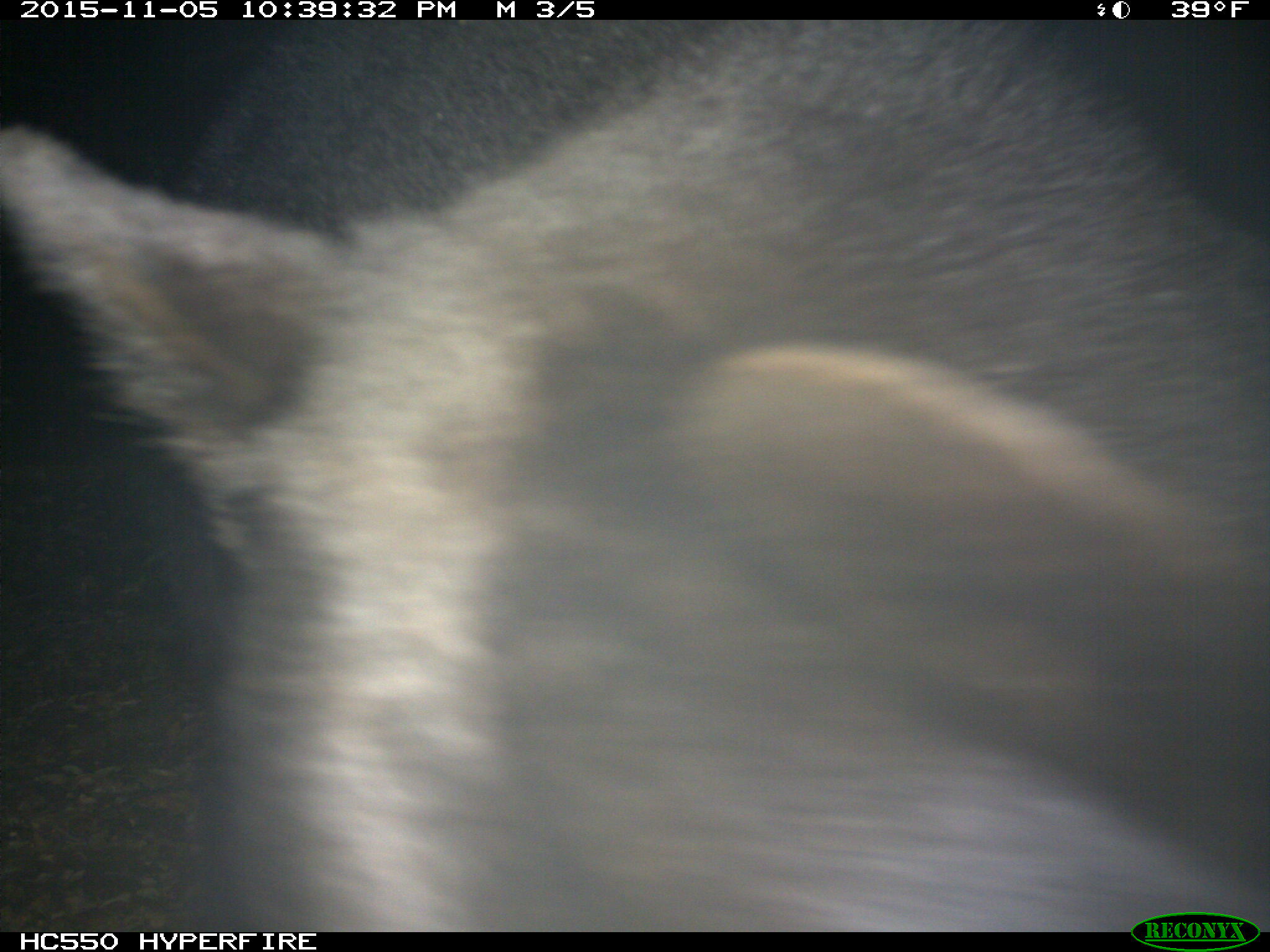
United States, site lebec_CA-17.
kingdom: Animalia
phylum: Chordata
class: Mammalia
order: Carnivora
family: Ursidae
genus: Ursus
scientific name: Ursus americanus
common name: american black bear